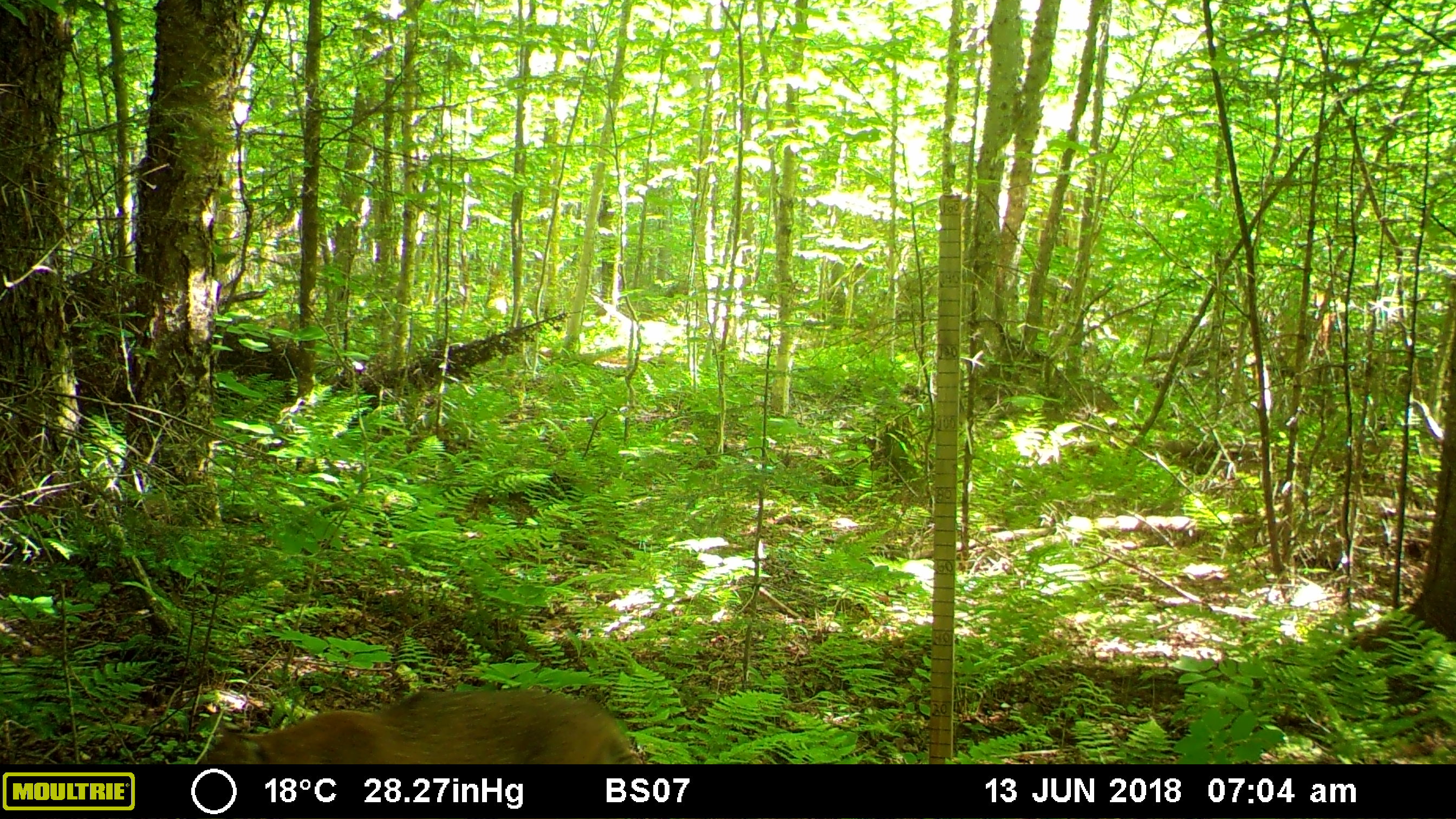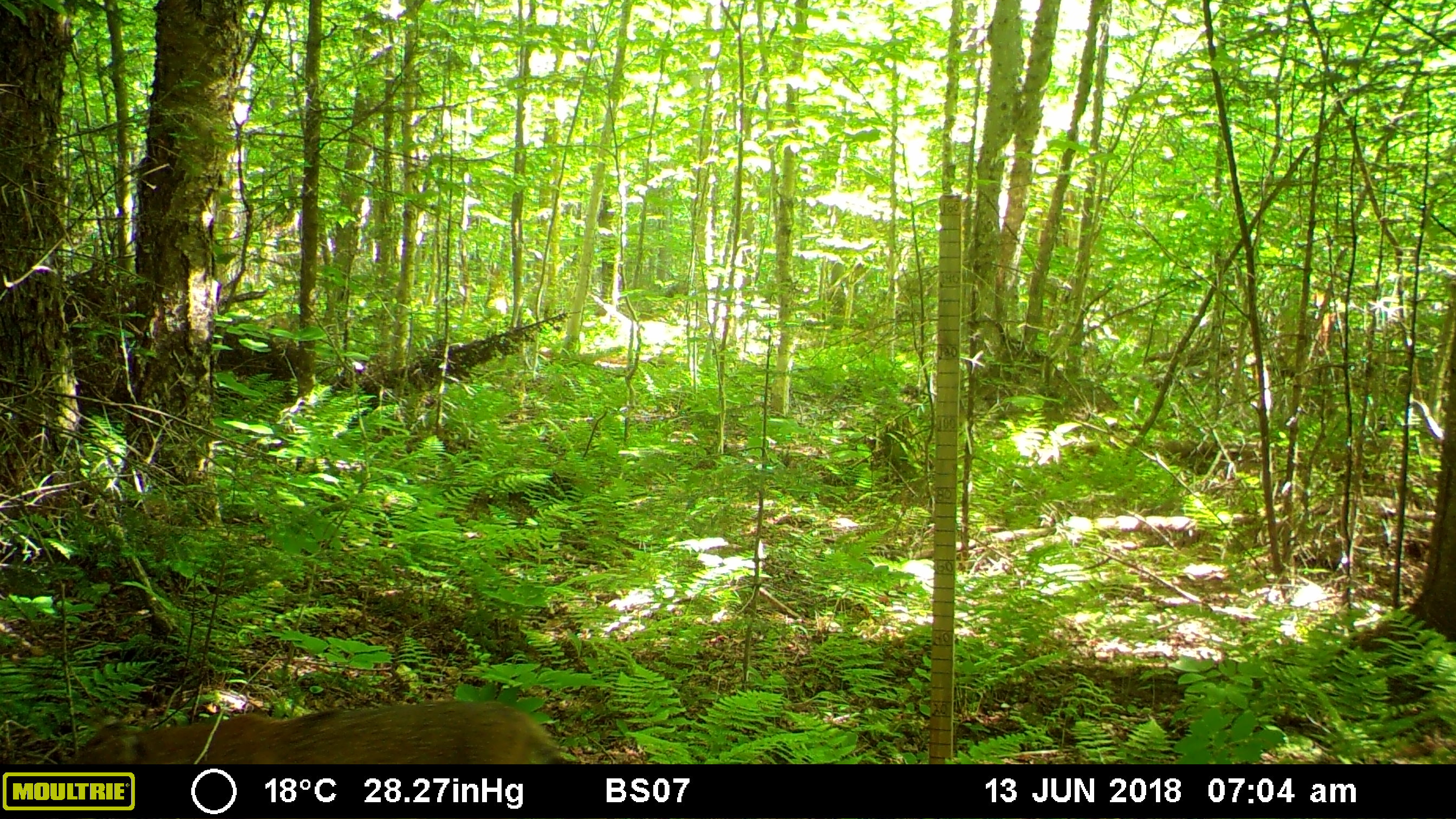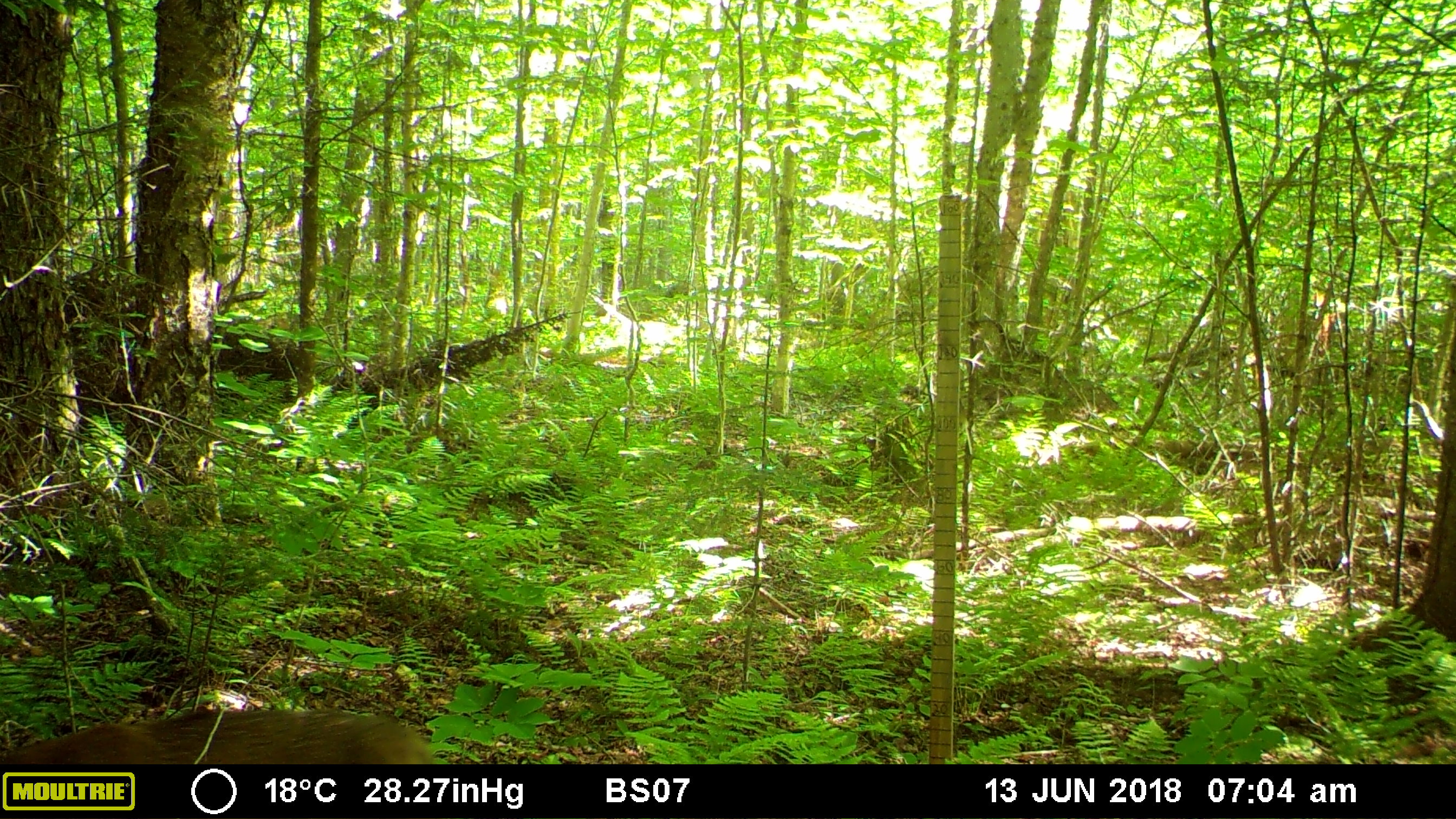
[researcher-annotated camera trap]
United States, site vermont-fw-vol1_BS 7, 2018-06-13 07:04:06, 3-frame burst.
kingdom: Animalia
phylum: Chordata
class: Mammalia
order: Carnivora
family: Felidae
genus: Lynx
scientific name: Lynx rufus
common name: bobcat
Bobcat (Lynx rufus).